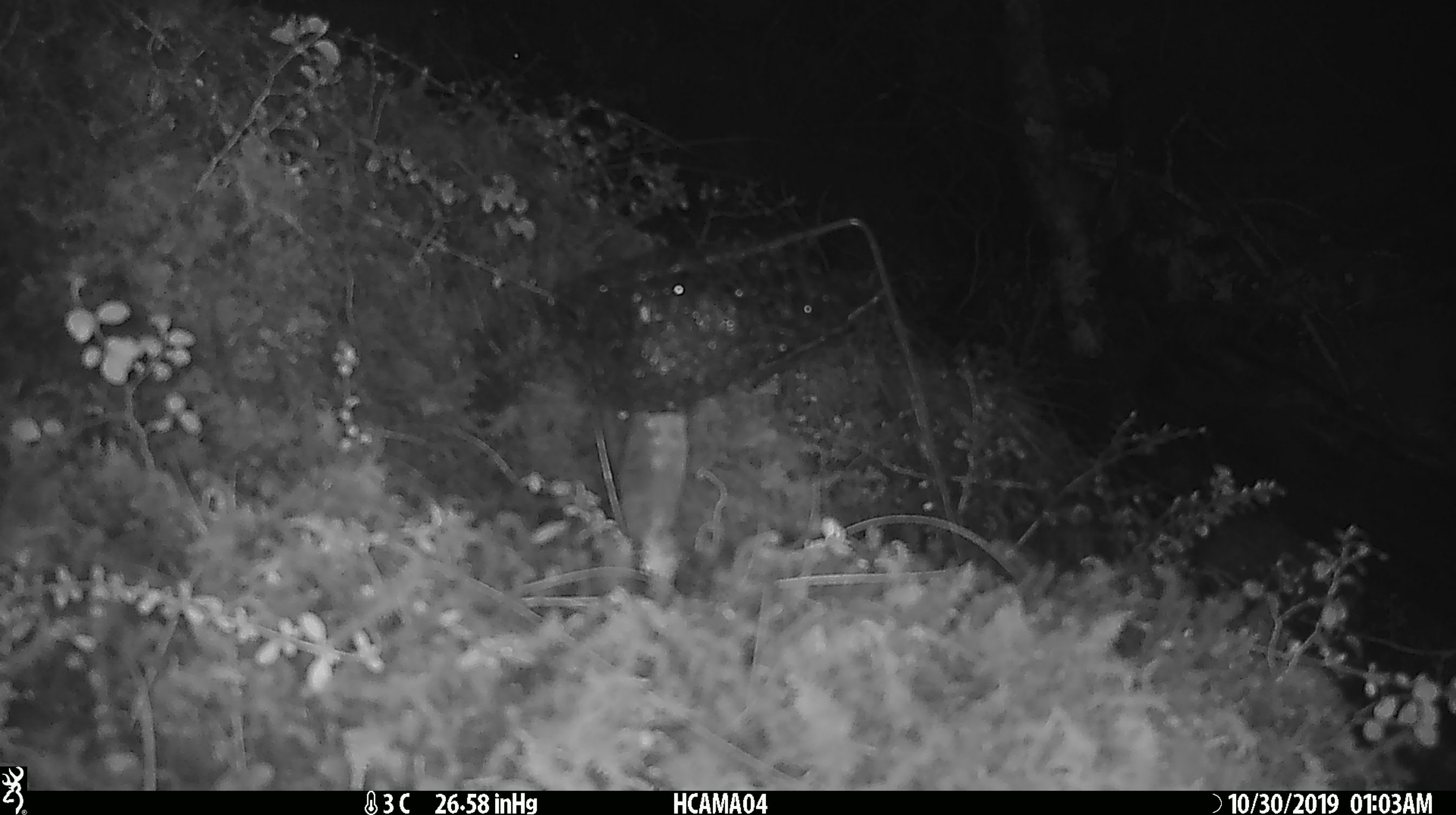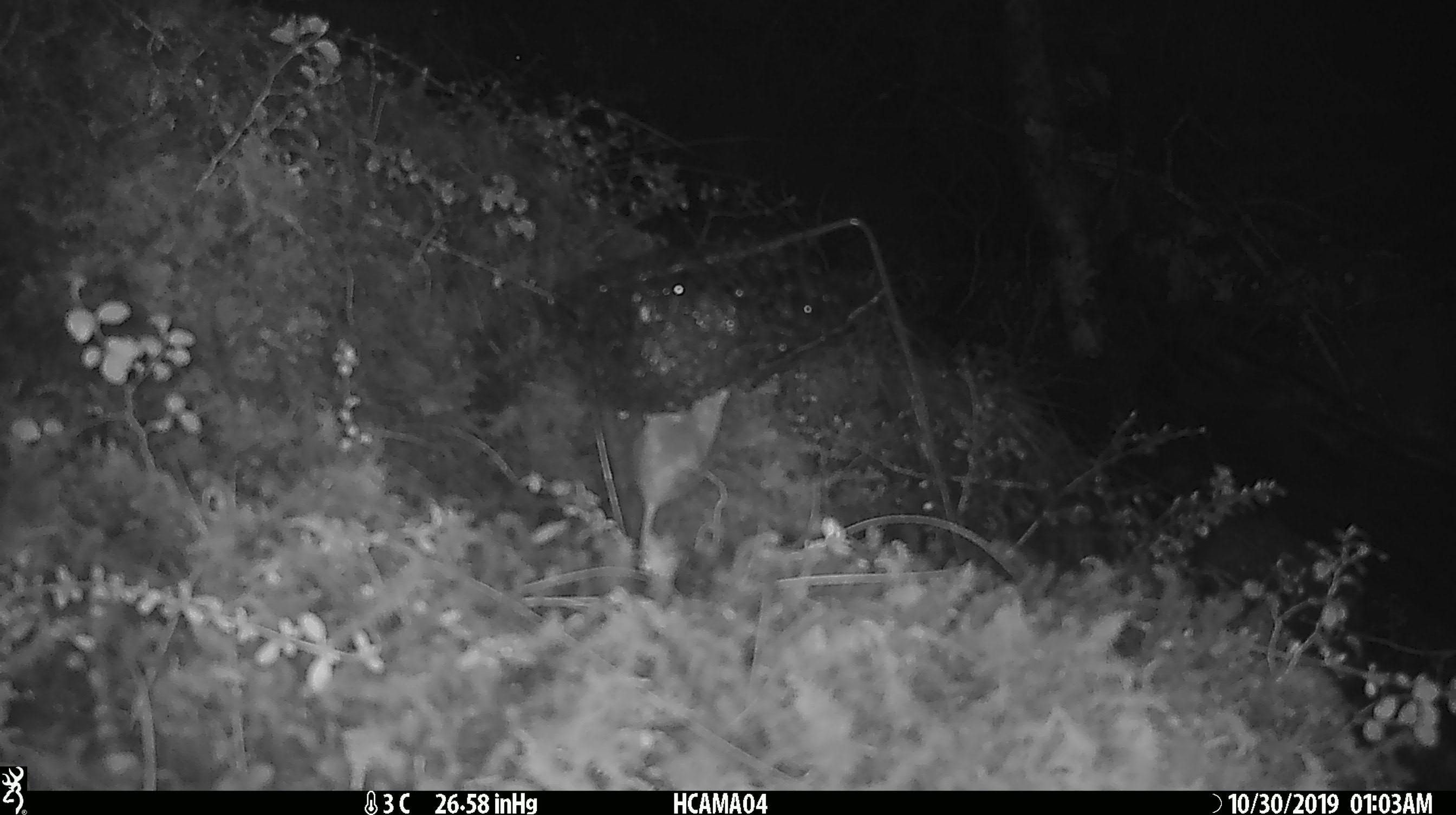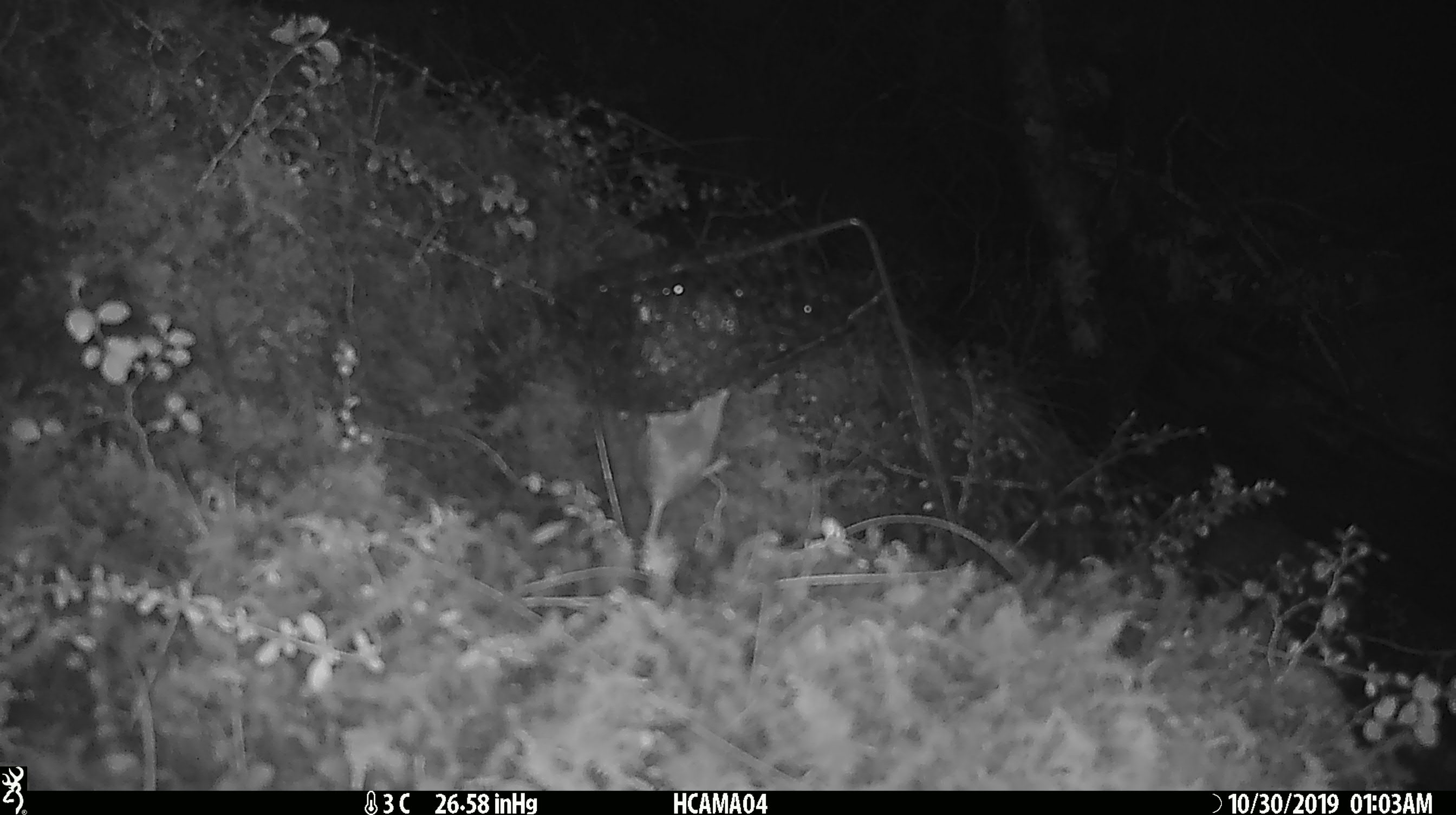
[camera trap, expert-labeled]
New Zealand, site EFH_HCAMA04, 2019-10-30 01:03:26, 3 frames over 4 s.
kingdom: Animalia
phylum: Chordata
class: Mammalia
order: Rodentia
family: Muridae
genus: Mus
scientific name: Mus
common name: mouse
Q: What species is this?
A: Mouse (Mus).